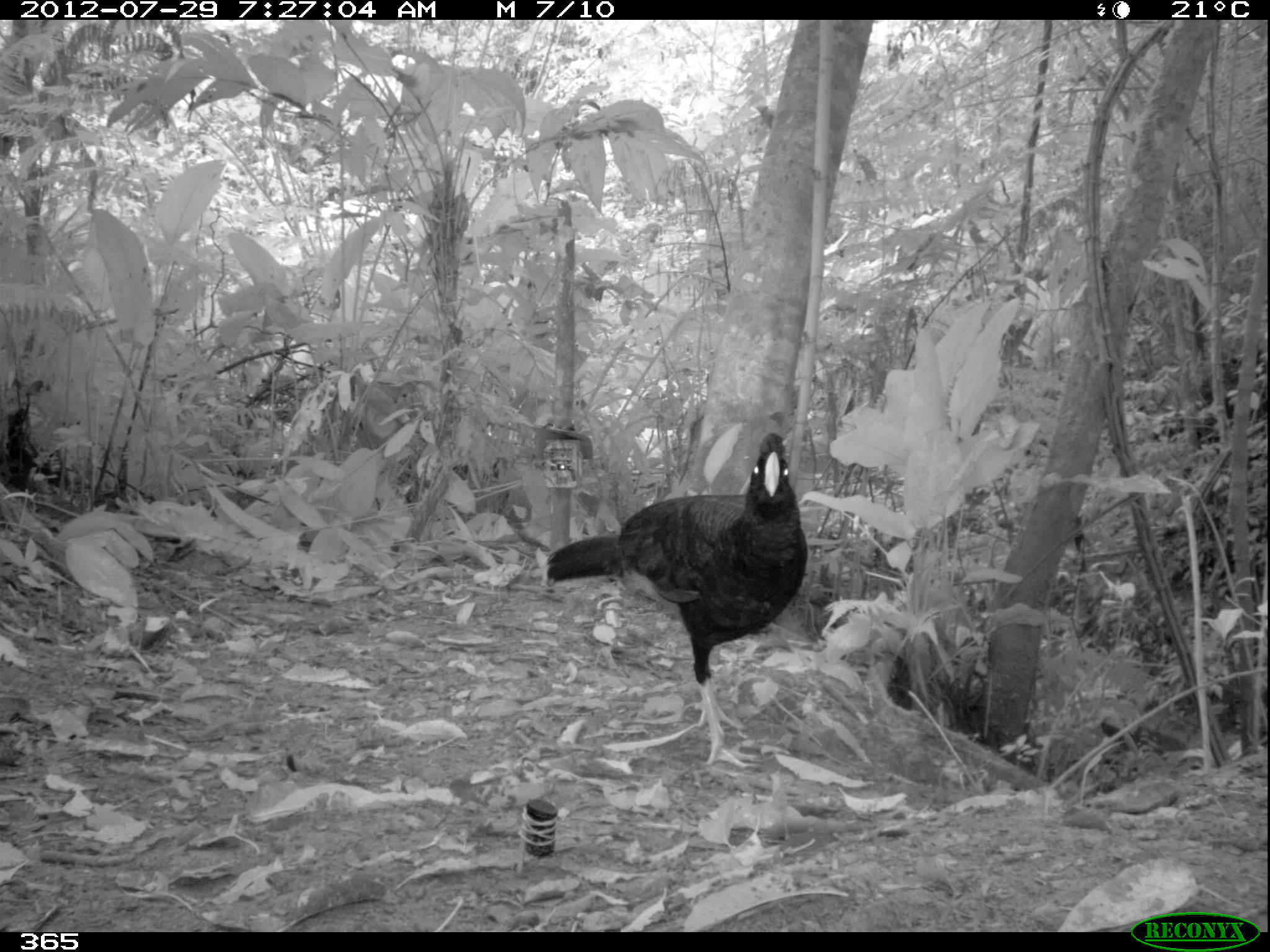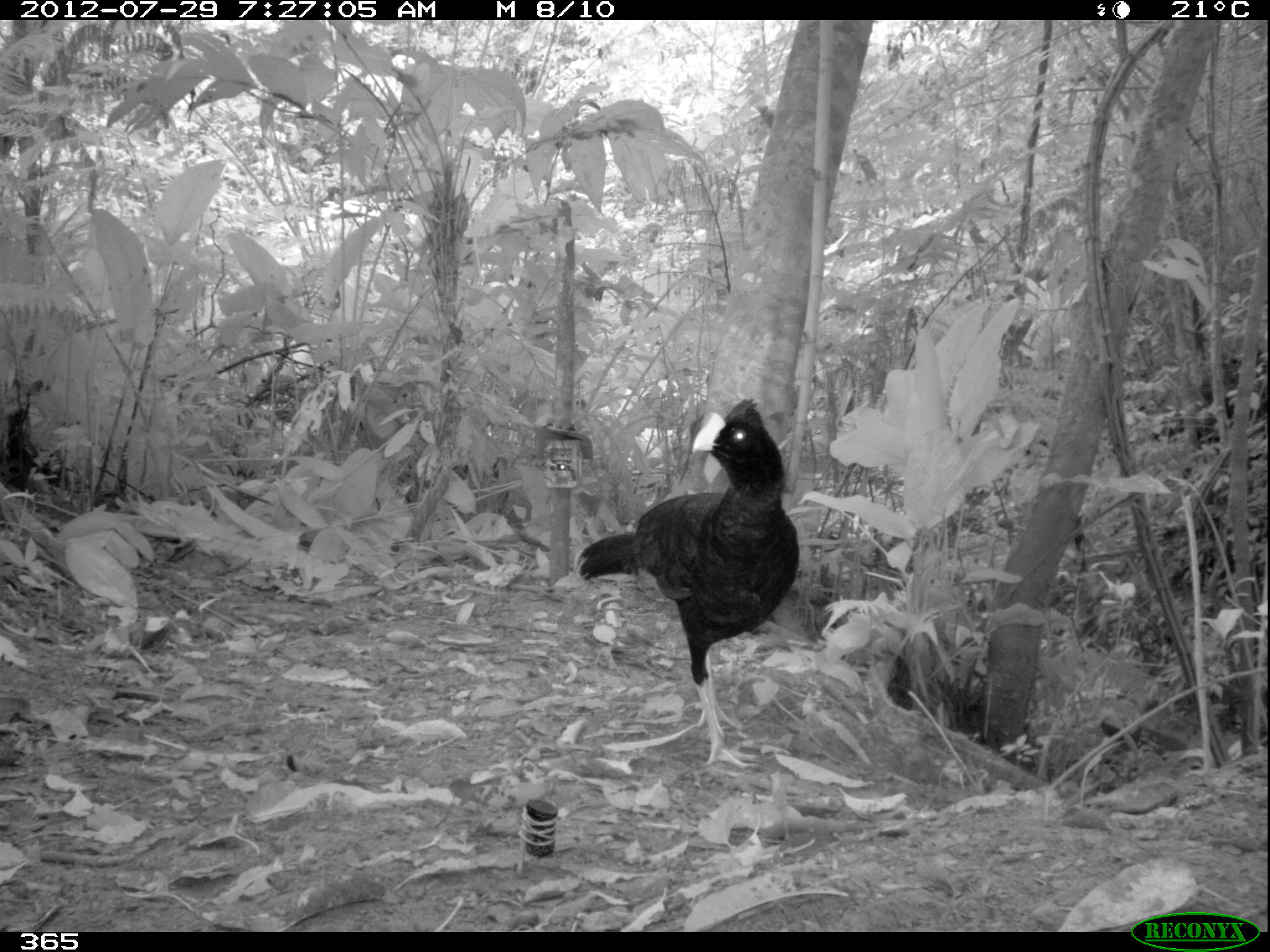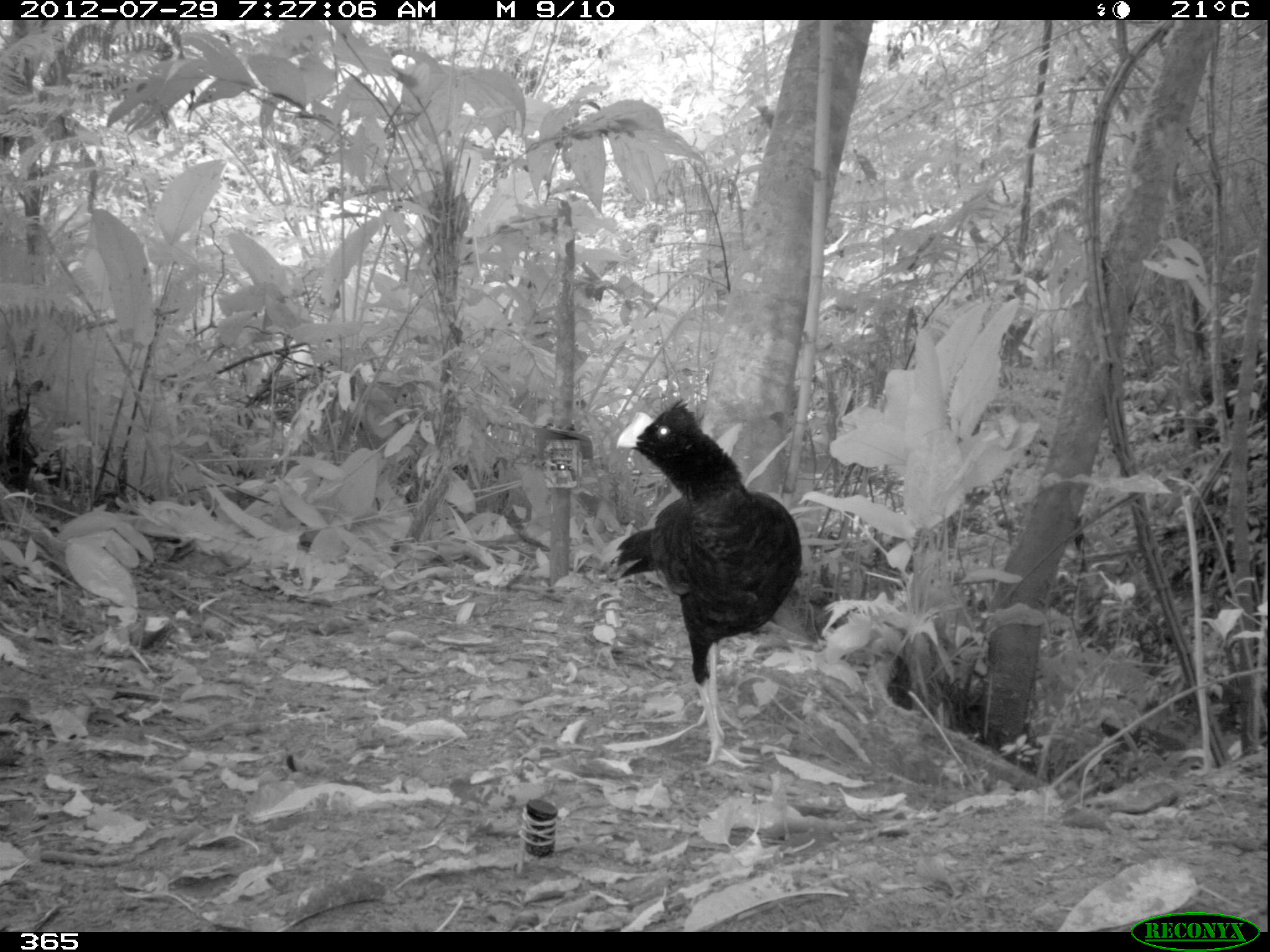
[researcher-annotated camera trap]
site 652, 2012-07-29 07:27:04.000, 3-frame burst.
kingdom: Animalia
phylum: Chordata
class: Aves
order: Galliformes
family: Cracidae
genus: Mitu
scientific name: Mitu tuberosum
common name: razor-billed curassow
Mitu tuberosum (razor-billed curassow).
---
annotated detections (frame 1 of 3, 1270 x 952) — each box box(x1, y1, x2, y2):
mitu tuberosum: box(541, 426, 807, 775)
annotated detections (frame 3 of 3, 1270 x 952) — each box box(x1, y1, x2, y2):
mitu tuberosum: box(607, 396, 802, 768)